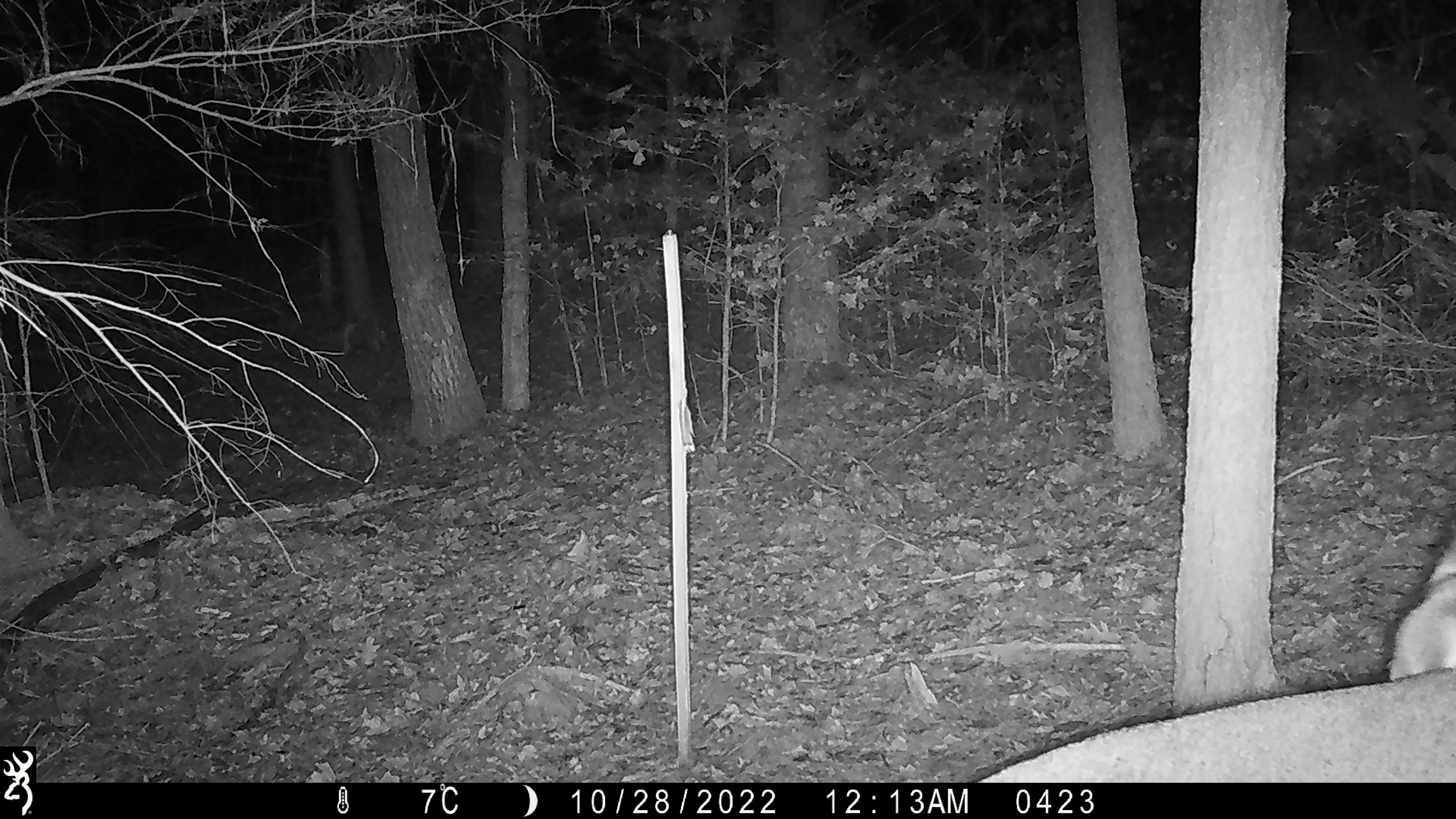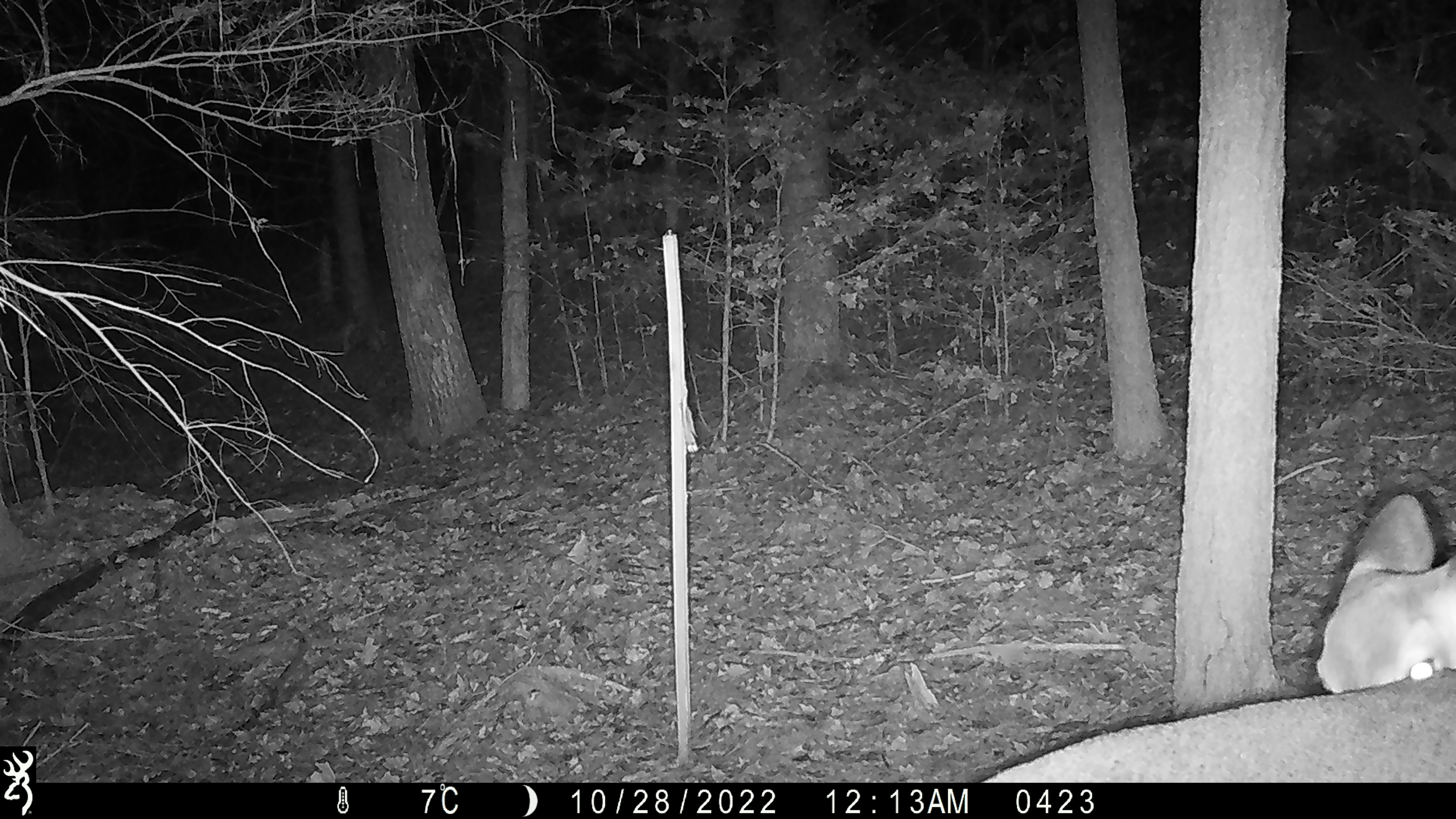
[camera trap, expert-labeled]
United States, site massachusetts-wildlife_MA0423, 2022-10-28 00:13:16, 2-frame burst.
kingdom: Animalia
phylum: Chordata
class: Mammalia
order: Artiodactyla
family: Cervidae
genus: Odocoileus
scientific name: Odocoileus virginianus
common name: white-tailed deer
White-tailed deer (Odocoileus virginianus).